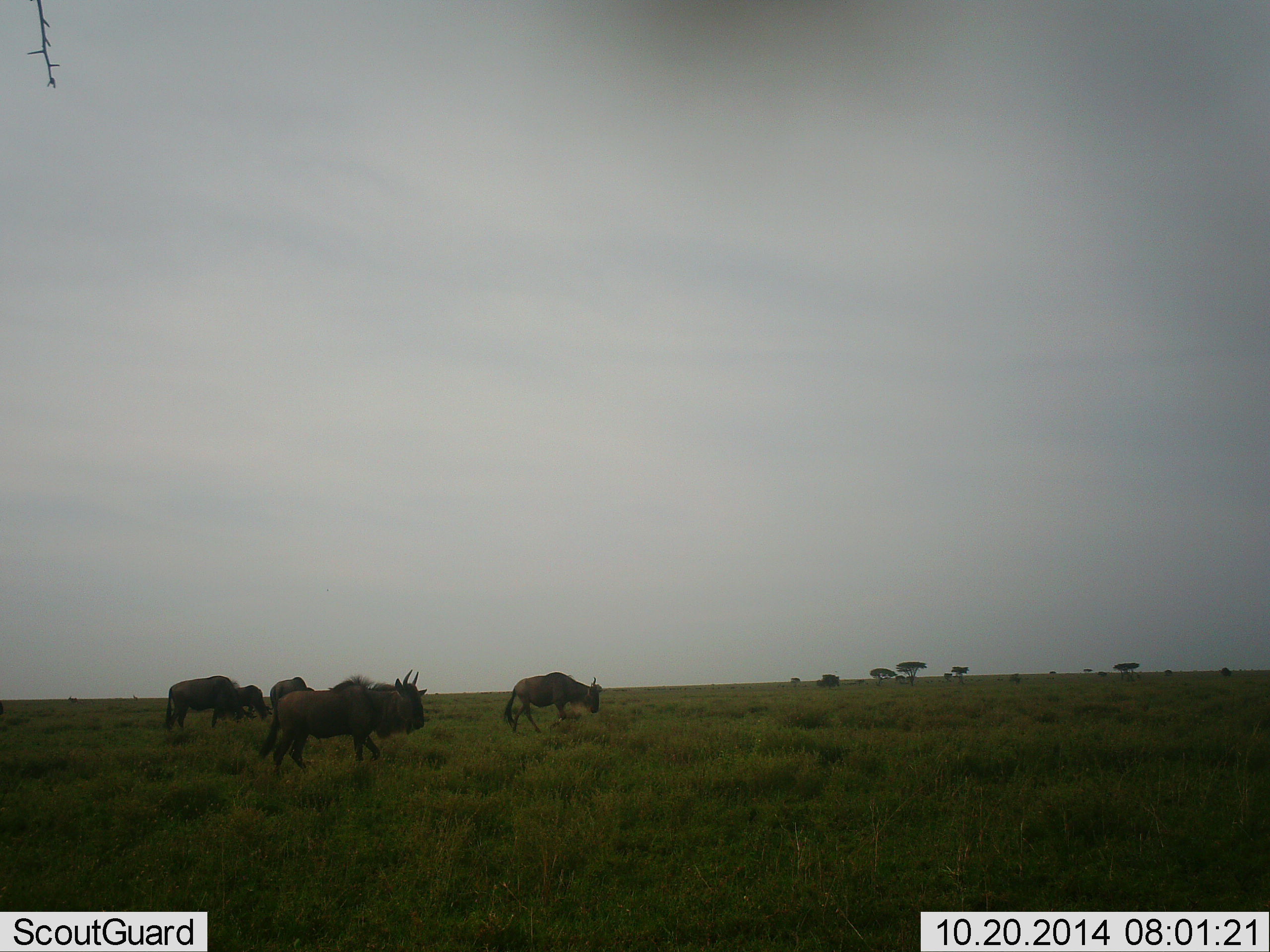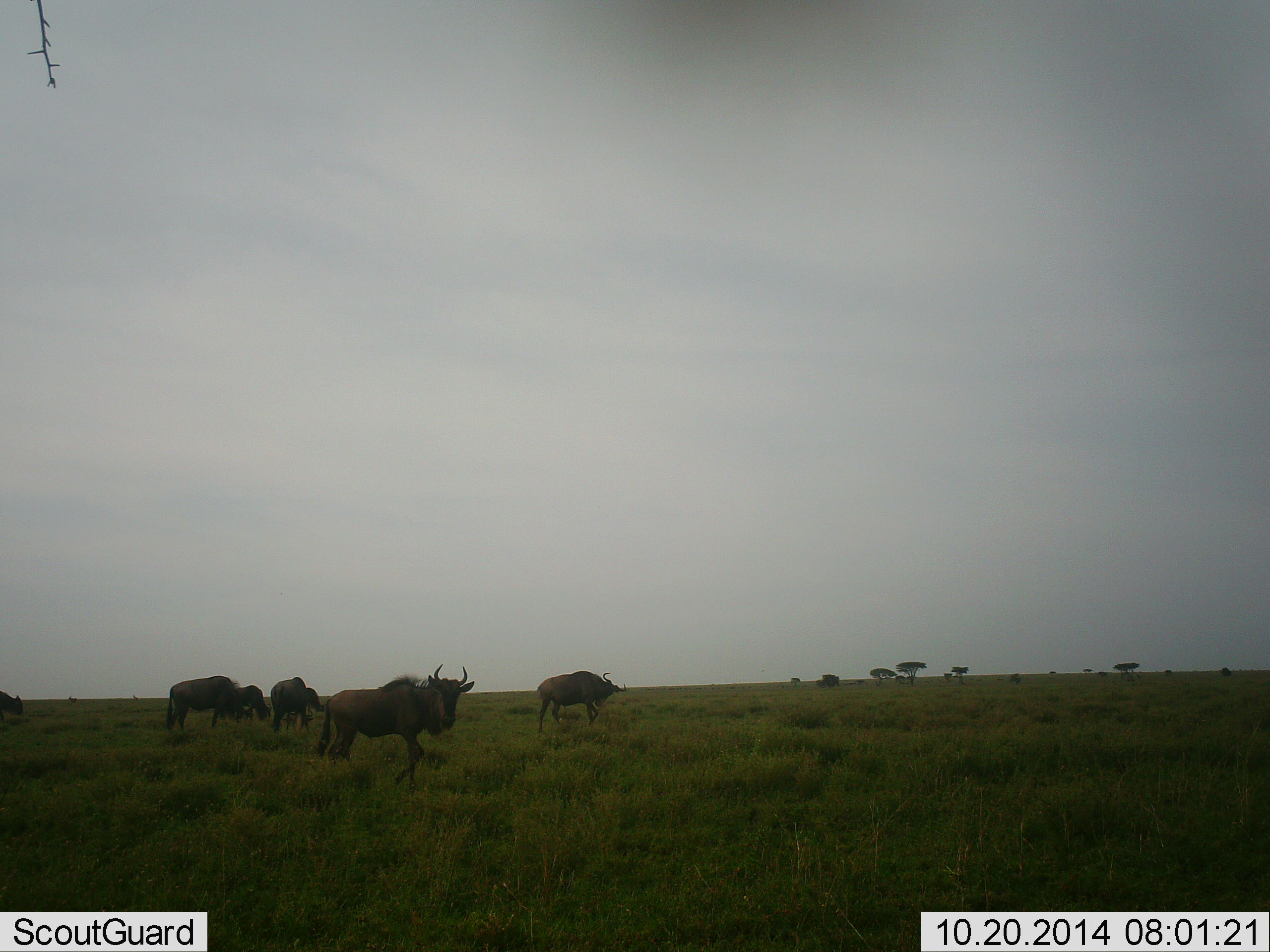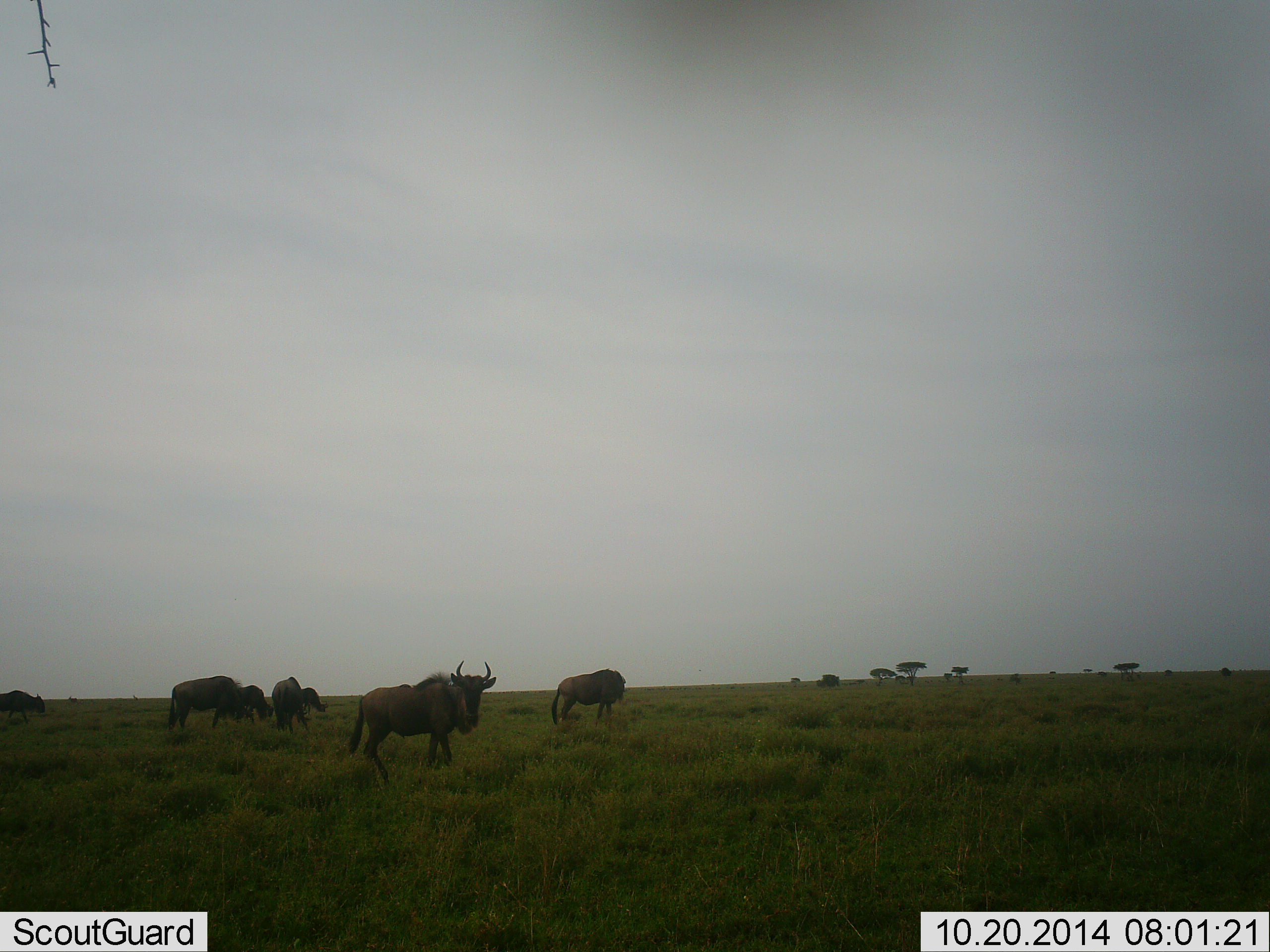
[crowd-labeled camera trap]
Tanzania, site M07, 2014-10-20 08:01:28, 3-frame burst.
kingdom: Animalia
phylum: Chordata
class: Mammalia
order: Artiodactyla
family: Bovidae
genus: Connochaetes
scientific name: Connochaetes taurinus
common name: blue wildebeest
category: wildebeest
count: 6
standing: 40%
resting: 0%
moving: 90%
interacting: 0%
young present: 0%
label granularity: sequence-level